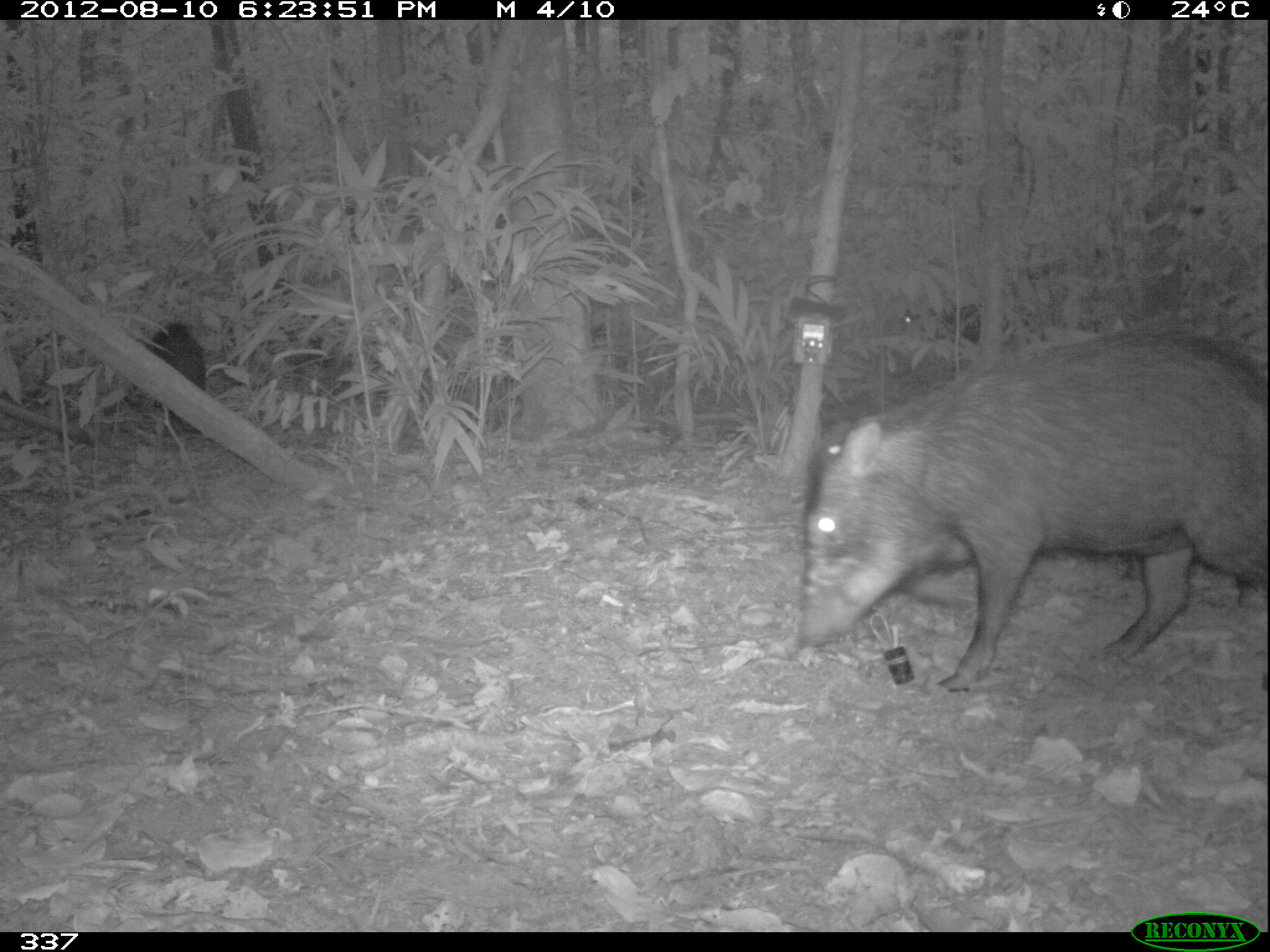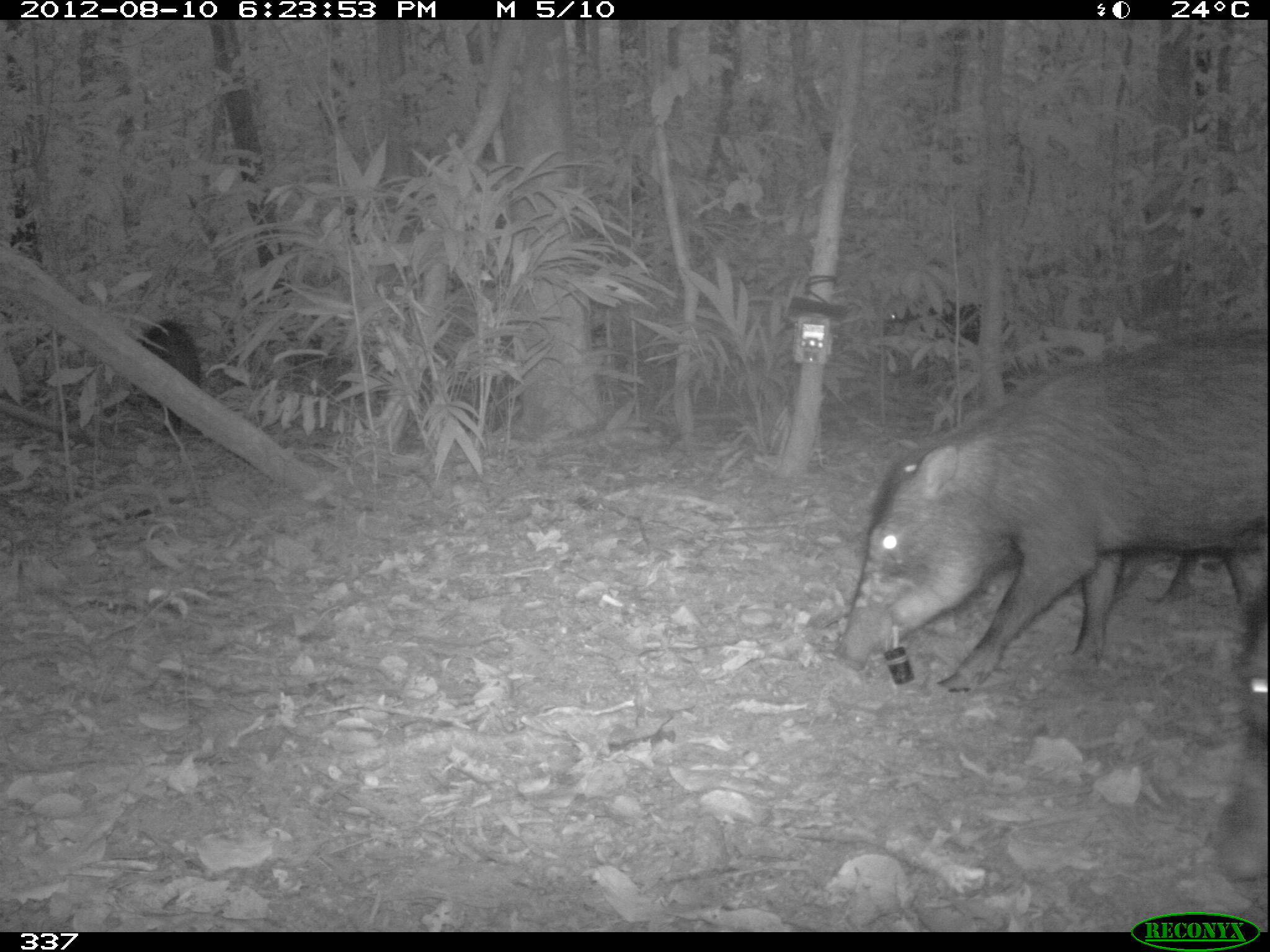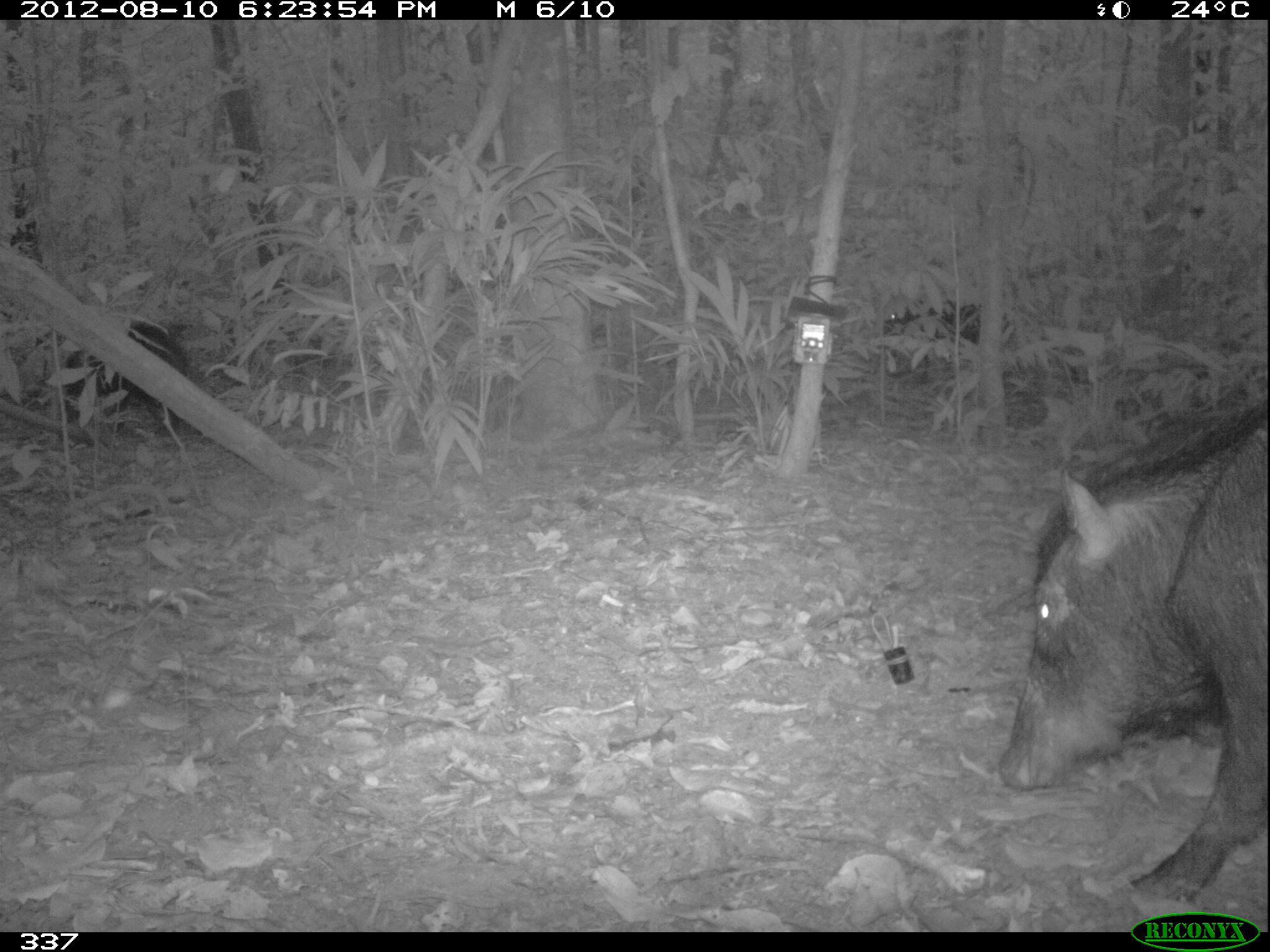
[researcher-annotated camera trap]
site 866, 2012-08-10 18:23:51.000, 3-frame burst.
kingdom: Animalia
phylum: Chordata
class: Mammalia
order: Artiodactyla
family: Tayassuidae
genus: Tayassu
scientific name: Tayassu pecari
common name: white-lipped peccary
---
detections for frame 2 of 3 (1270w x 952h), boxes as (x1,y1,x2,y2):
tayassu pecari: (830,325,1270,693); (124,319,201,438); (1148,550,1252,611); (1229,591,1262,758)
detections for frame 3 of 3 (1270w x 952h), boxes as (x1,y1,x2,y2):
tayassu pecari: (991,390,1265,901); (58,314,186,433); (874,290,1012,394)